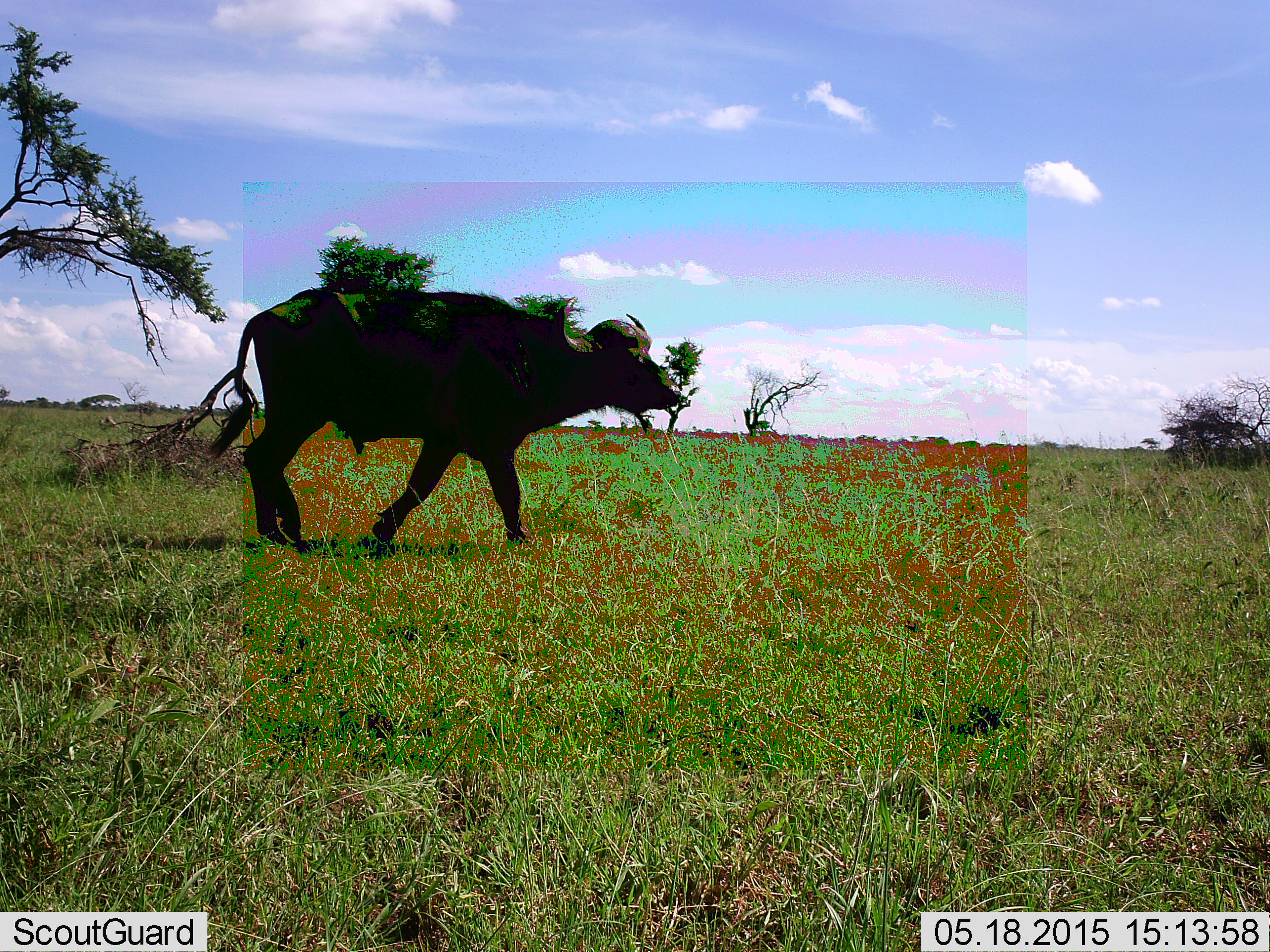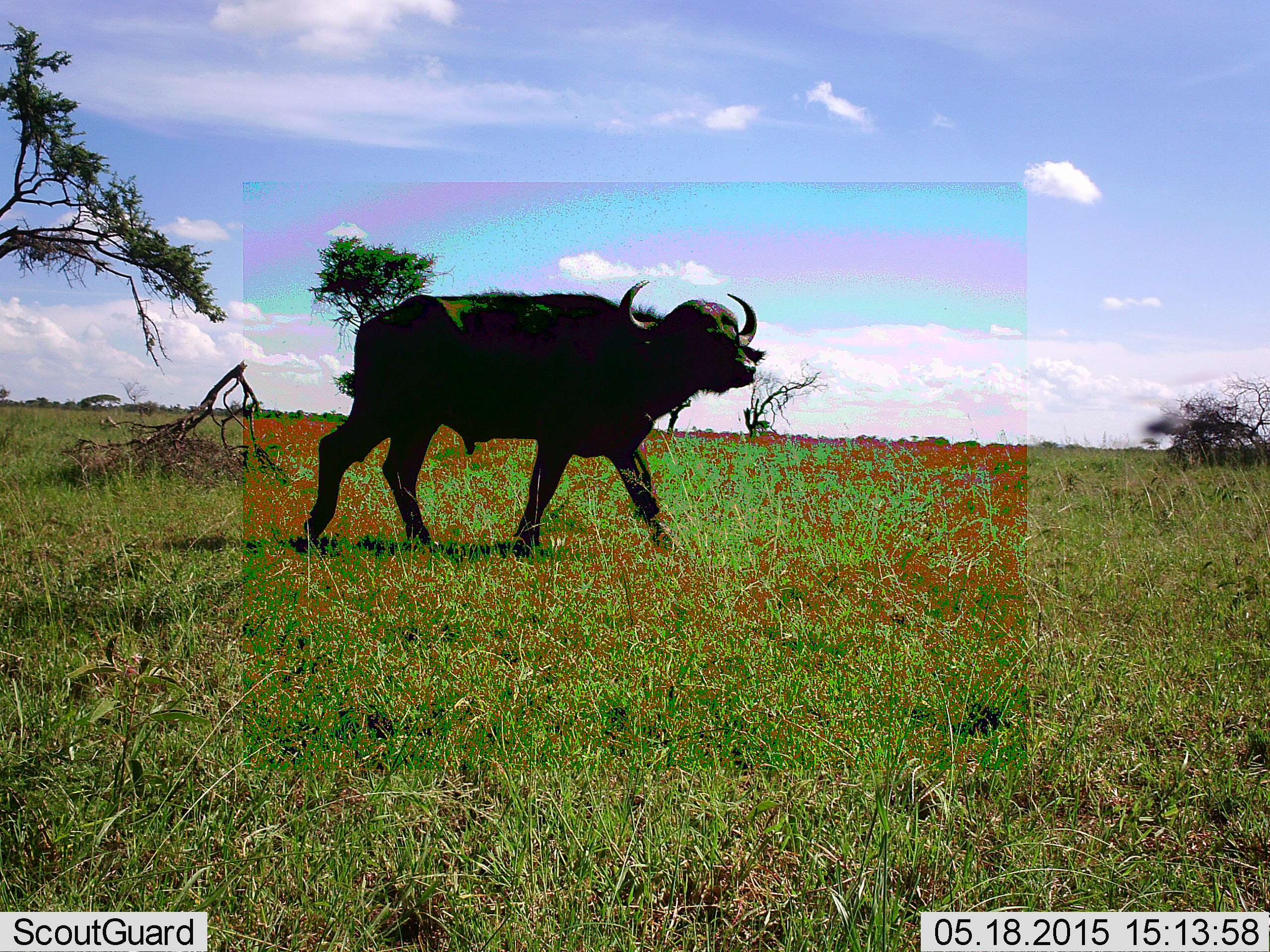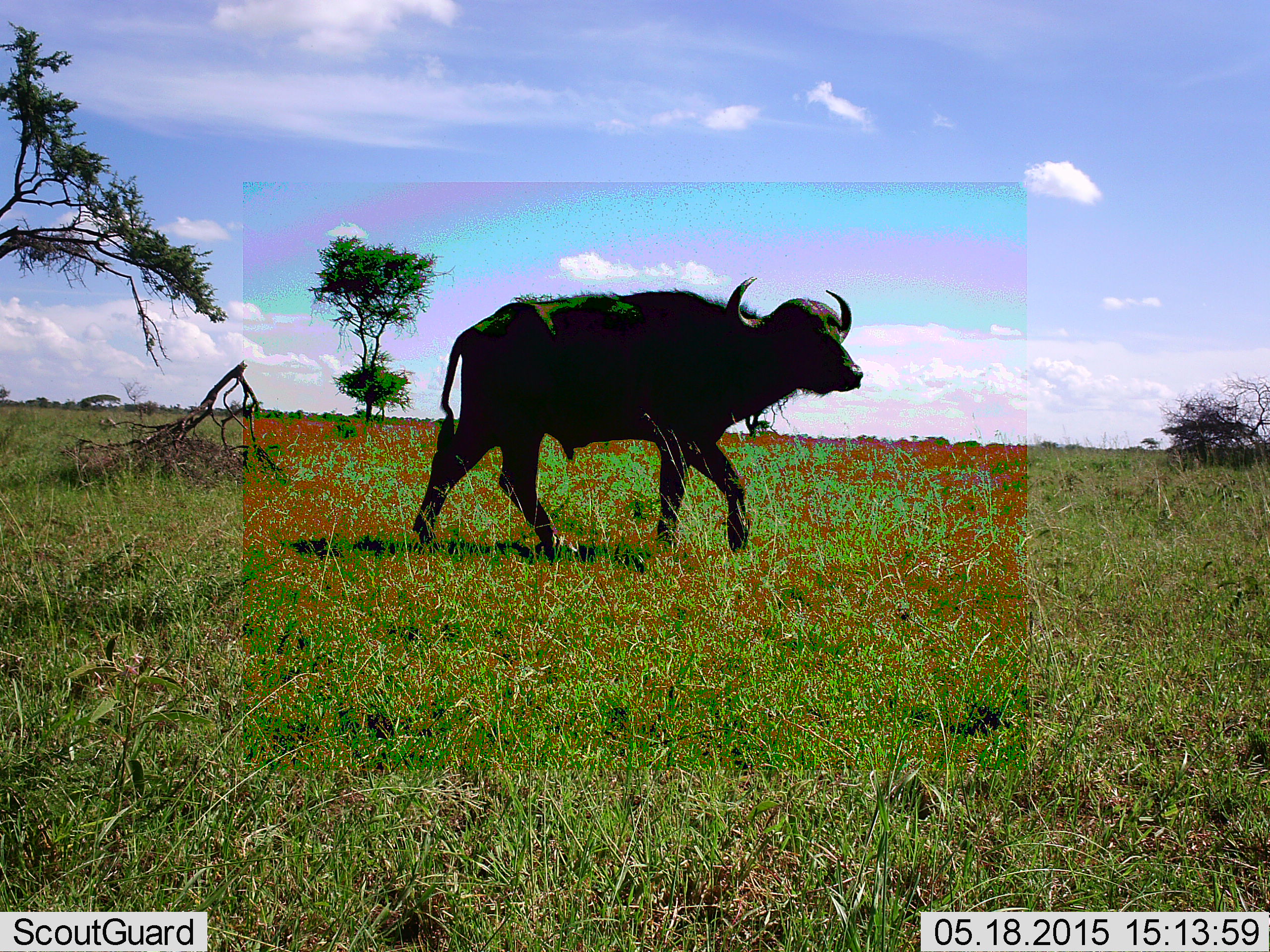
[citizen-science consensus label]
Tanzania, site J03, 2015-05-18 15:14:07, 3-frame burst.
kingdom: Animalia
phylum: Chordata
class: Mammalia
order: Artiodactyla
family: Bovidae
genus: Syncerus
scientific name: Syncerus caffer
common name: cape buffalo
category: buffalo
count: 1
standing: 27%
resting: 0%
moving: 82%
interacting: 0%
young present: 0%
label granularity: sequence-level